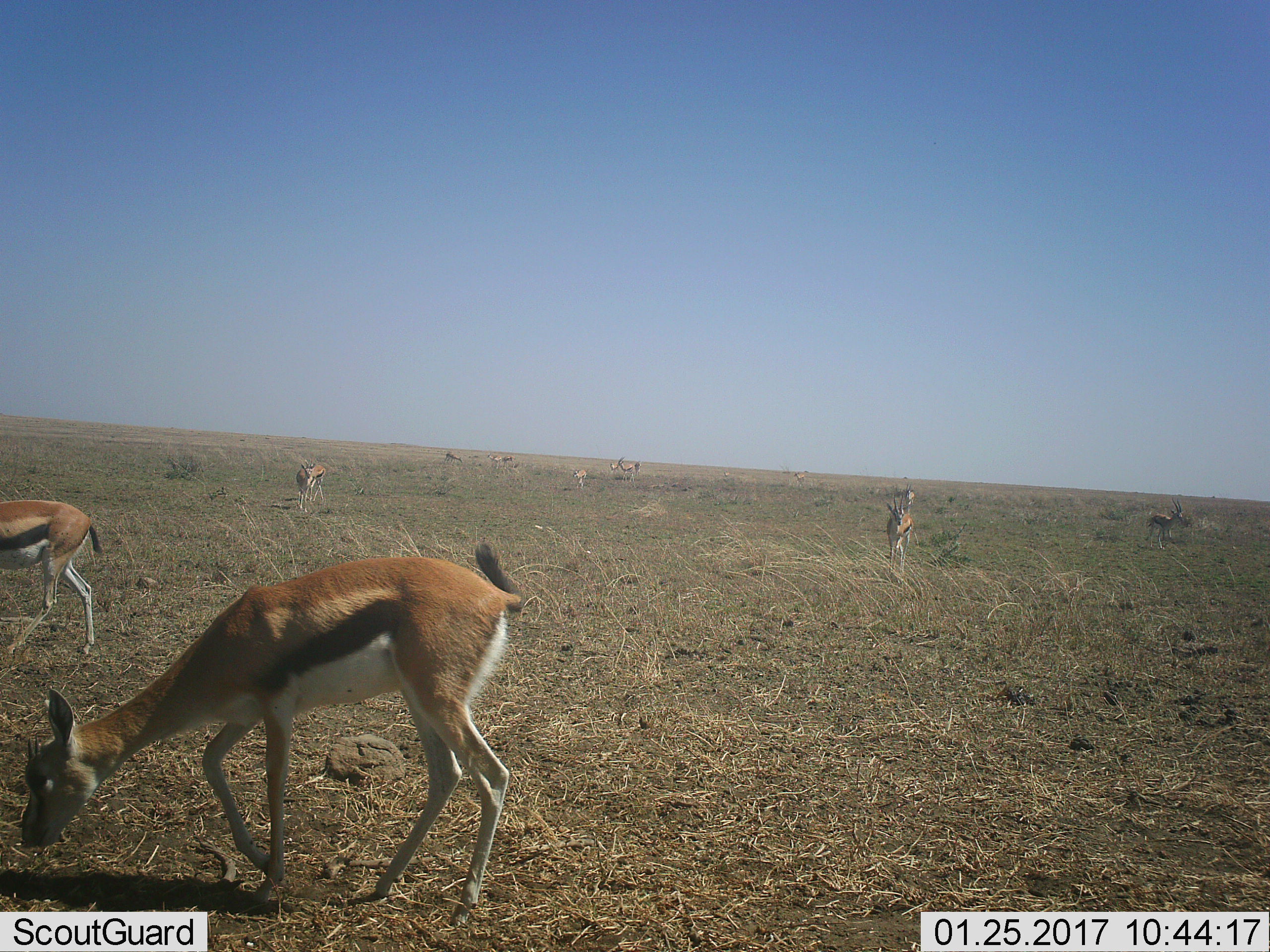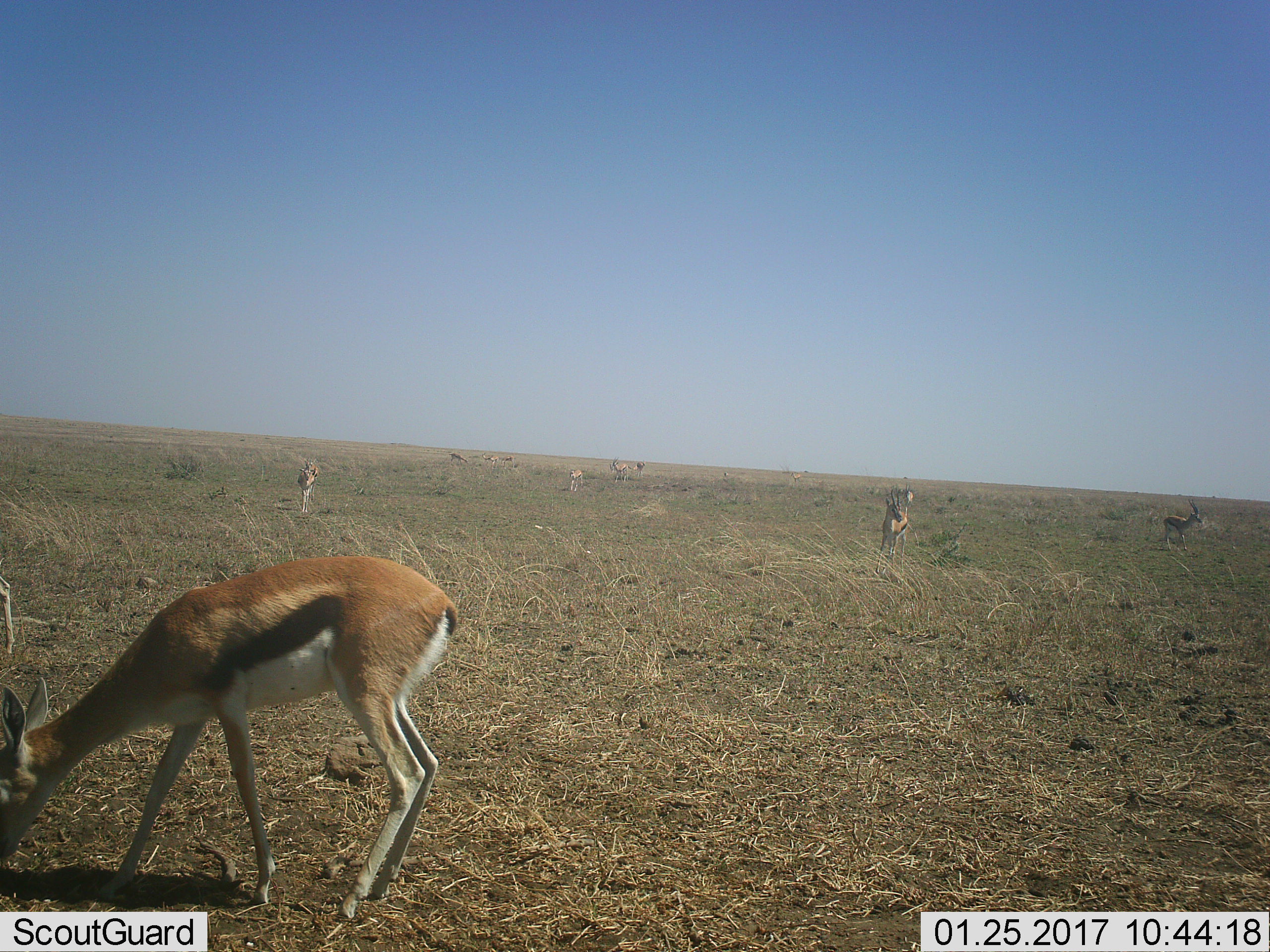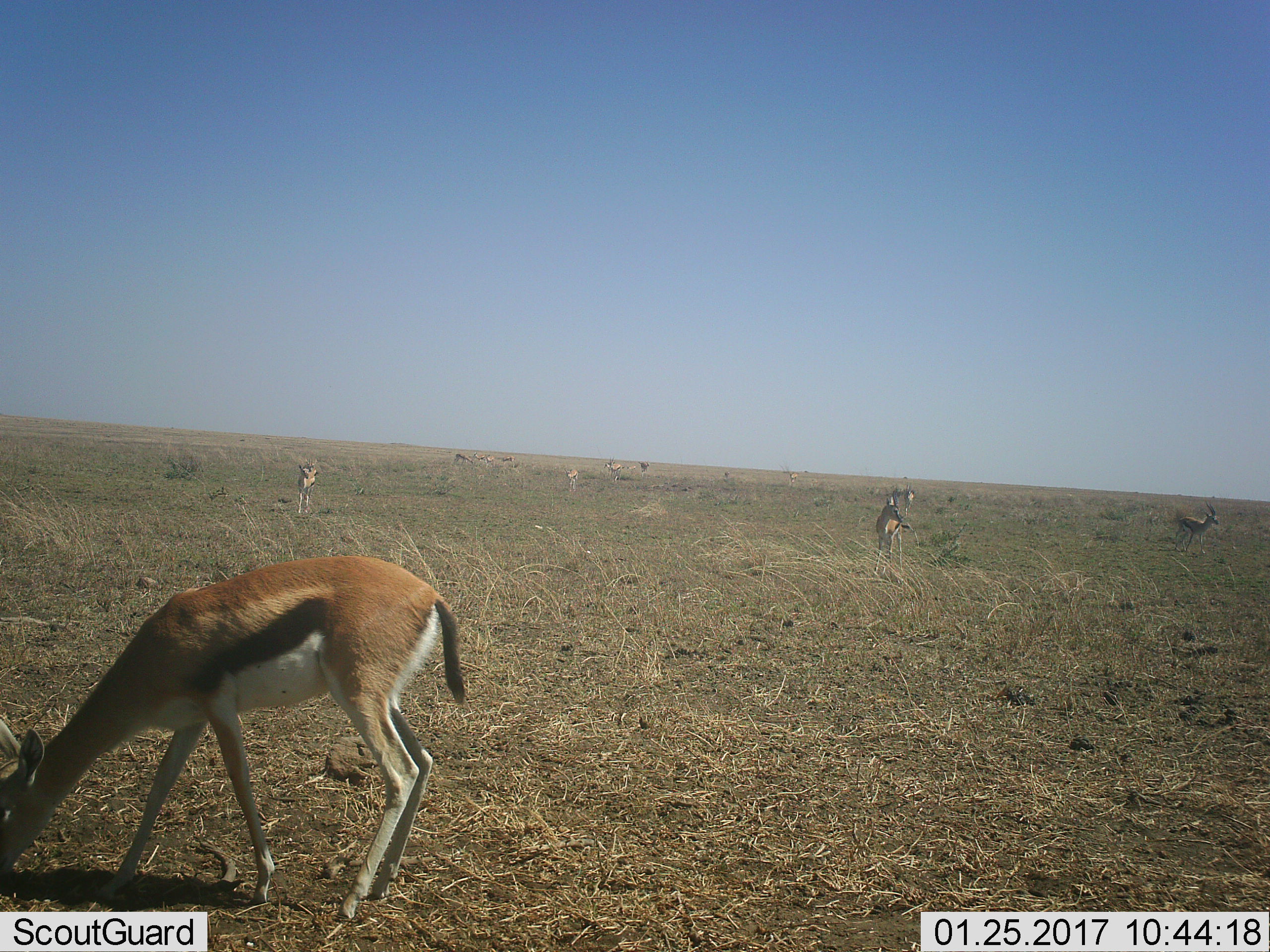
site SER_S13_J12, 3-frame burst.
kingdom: Animalia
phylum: Chordata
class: Mammalia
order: Artiodactyla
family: Bovidae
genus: Eudorcas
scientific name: Eudorcas thomsonii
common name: thomson's gazelle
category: gazellethomsons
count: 11-50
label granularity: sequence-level